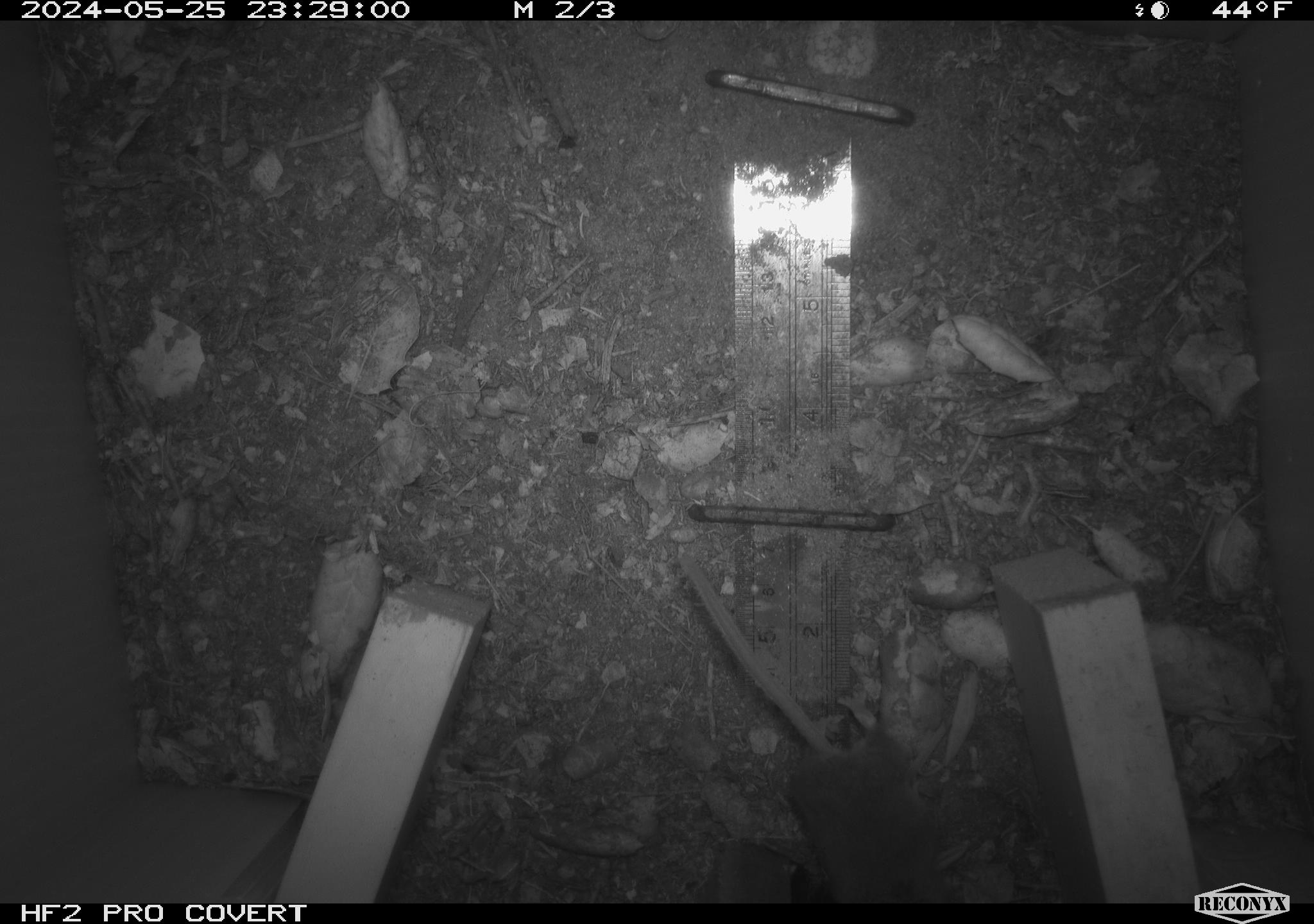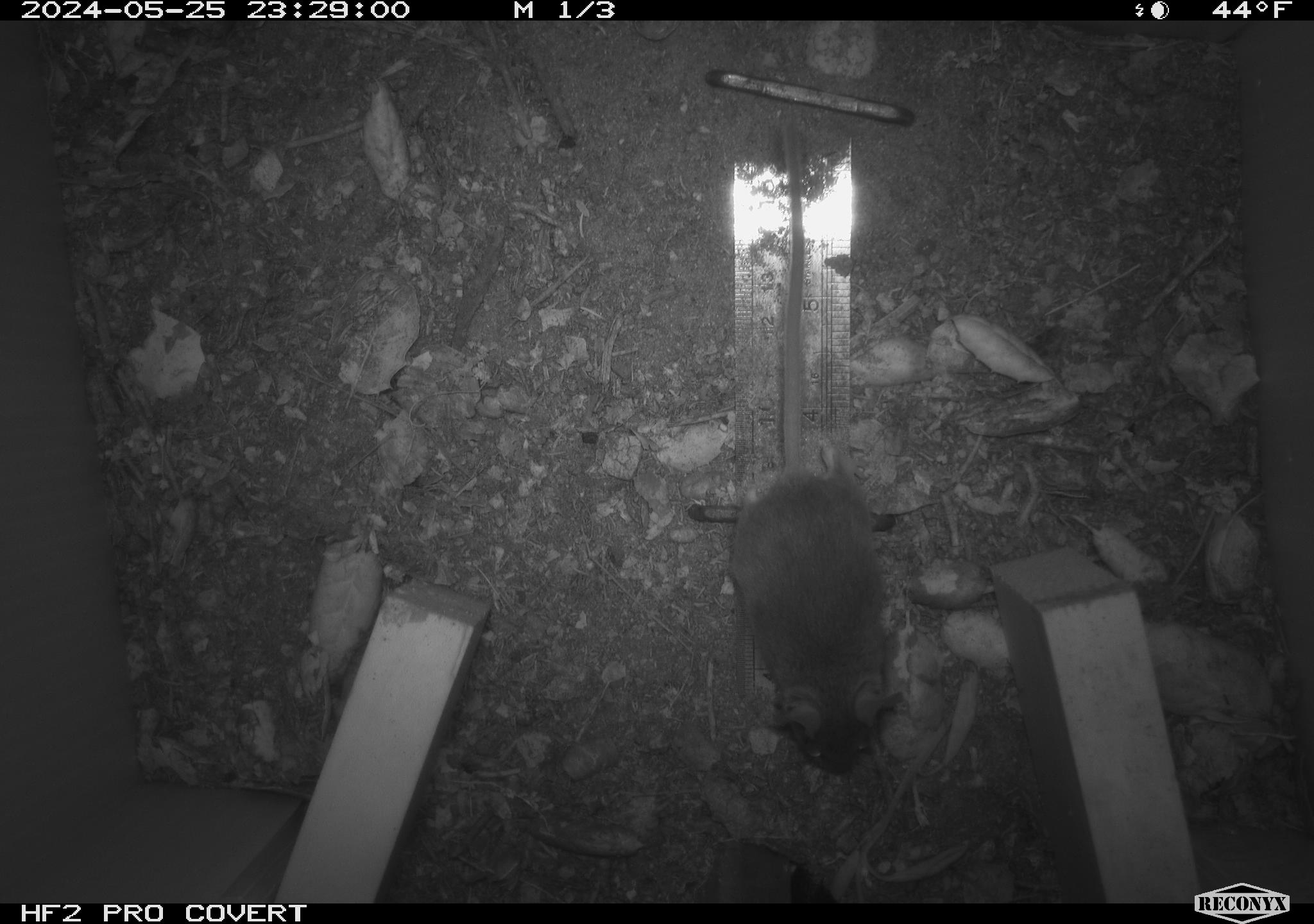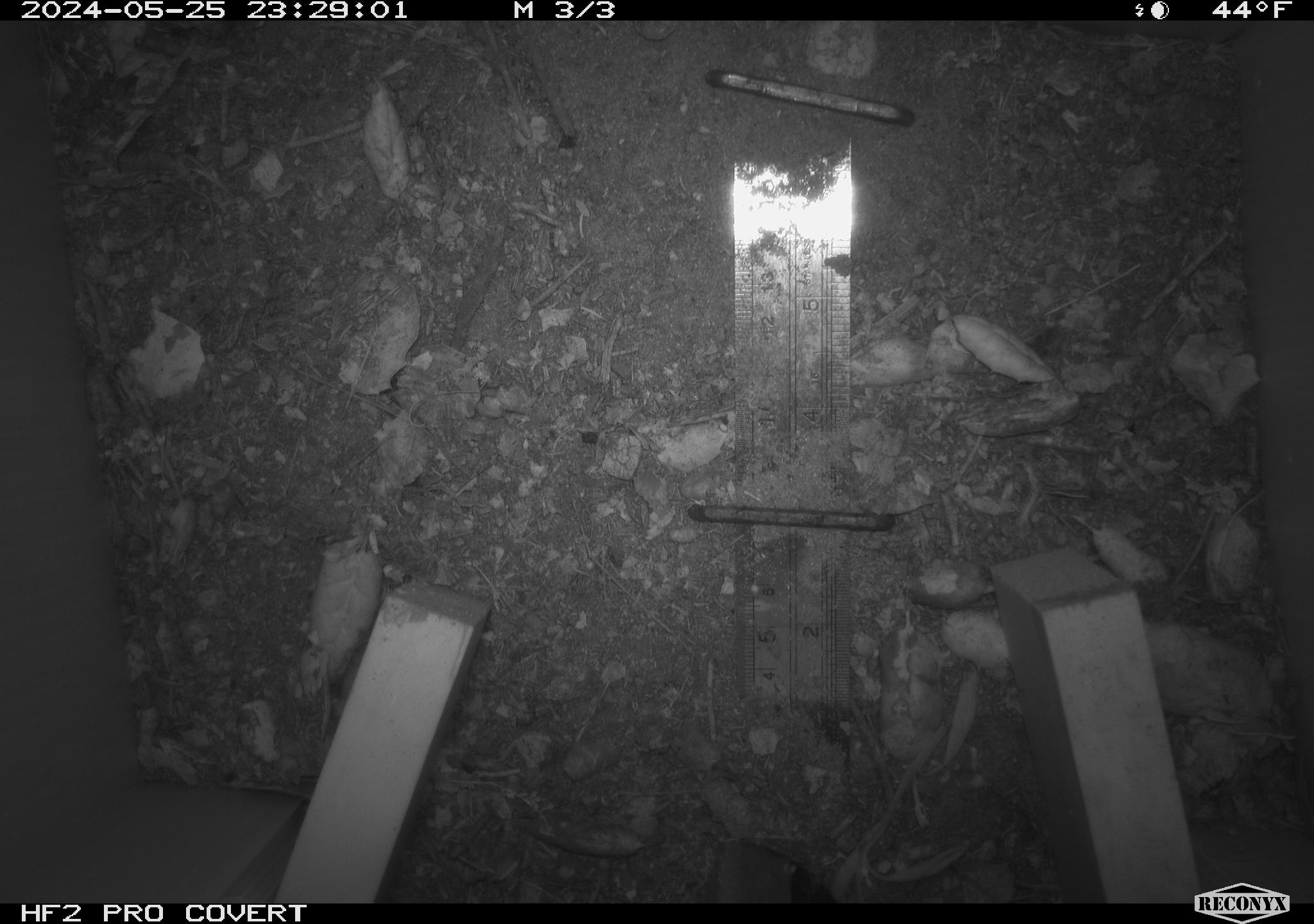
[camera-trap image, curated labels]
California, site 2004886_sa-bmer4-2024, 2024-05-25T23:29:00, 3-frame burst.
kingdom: Animalia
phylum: Chordata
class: Mammalia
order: Rodentia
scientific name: Rodentia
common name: mouse species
Mouse species (Rodentia).